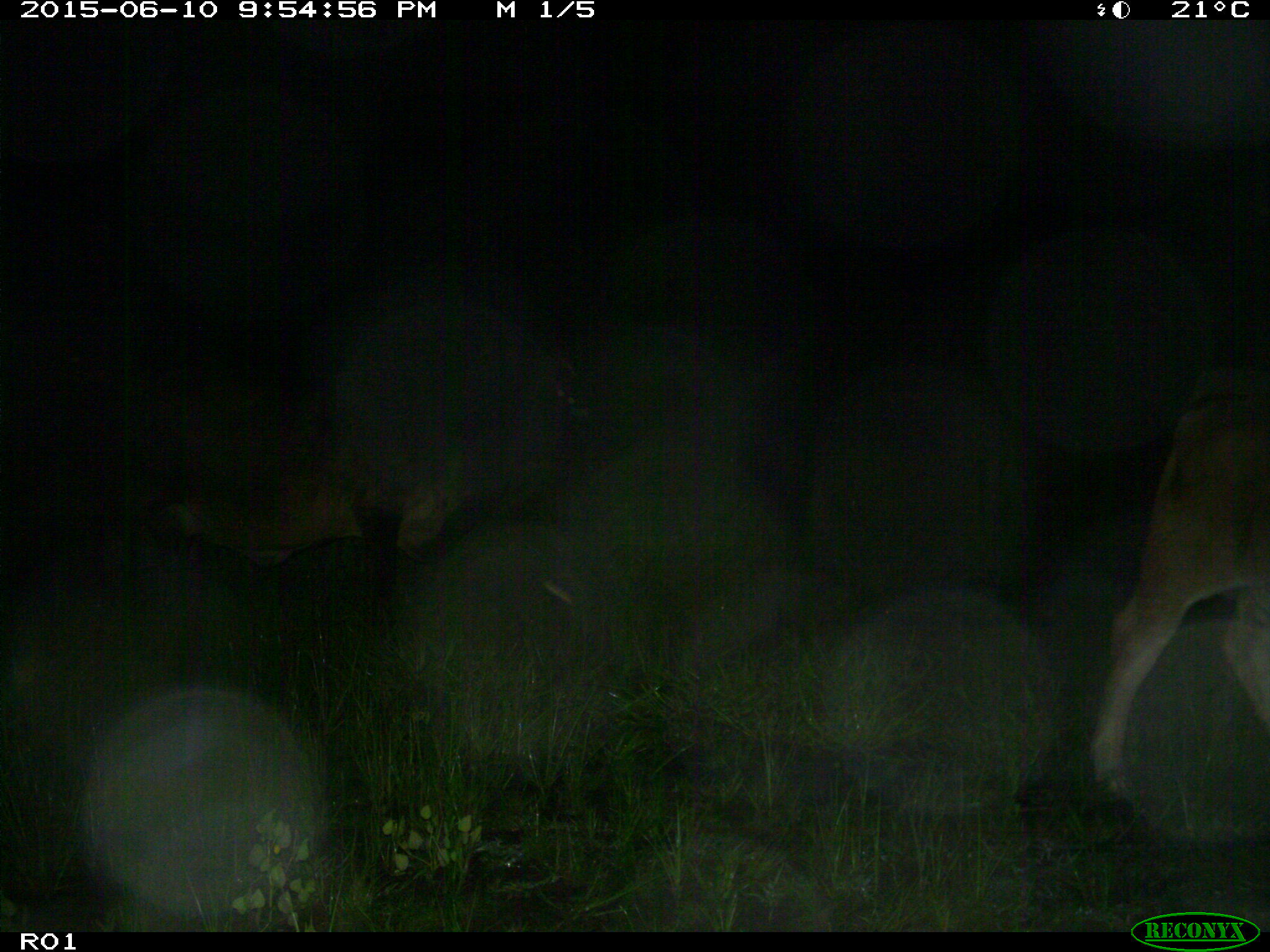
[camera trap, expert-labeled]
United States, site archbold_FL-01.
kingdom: Animalia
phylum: Chordata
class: Mammalia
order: Artiodactyla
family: Bovidae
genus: Bos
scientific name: Bos taurus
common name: domestic cow